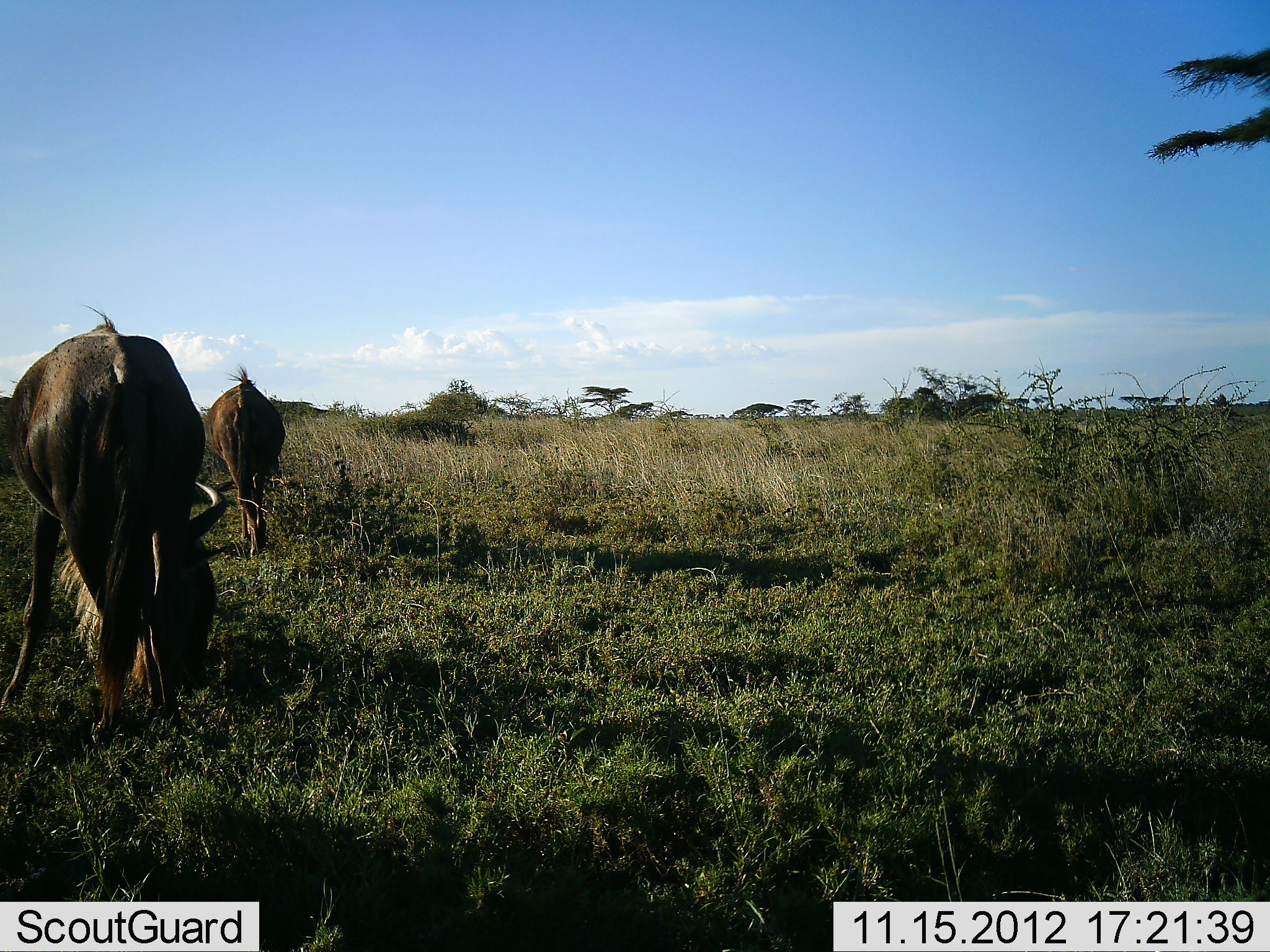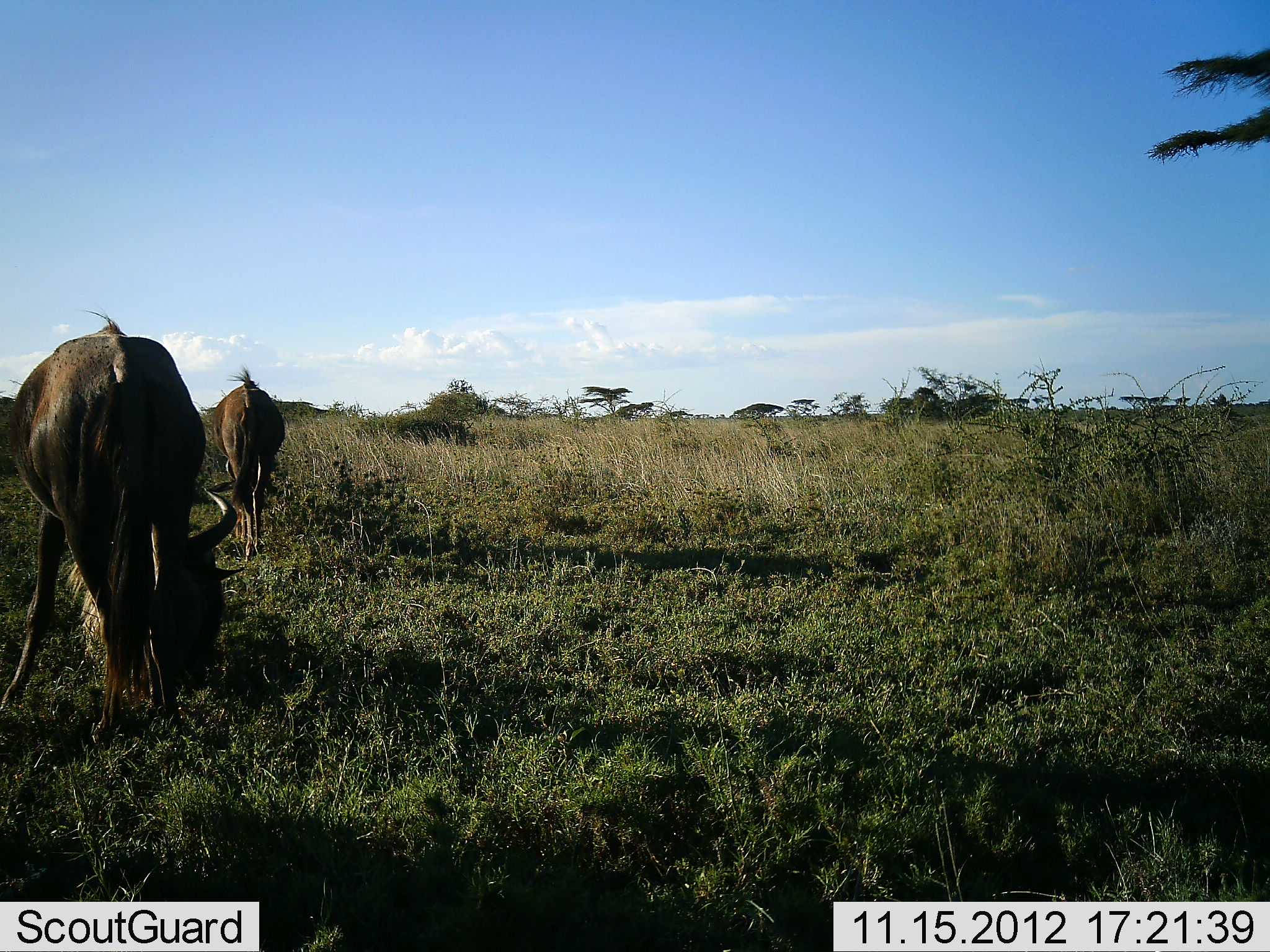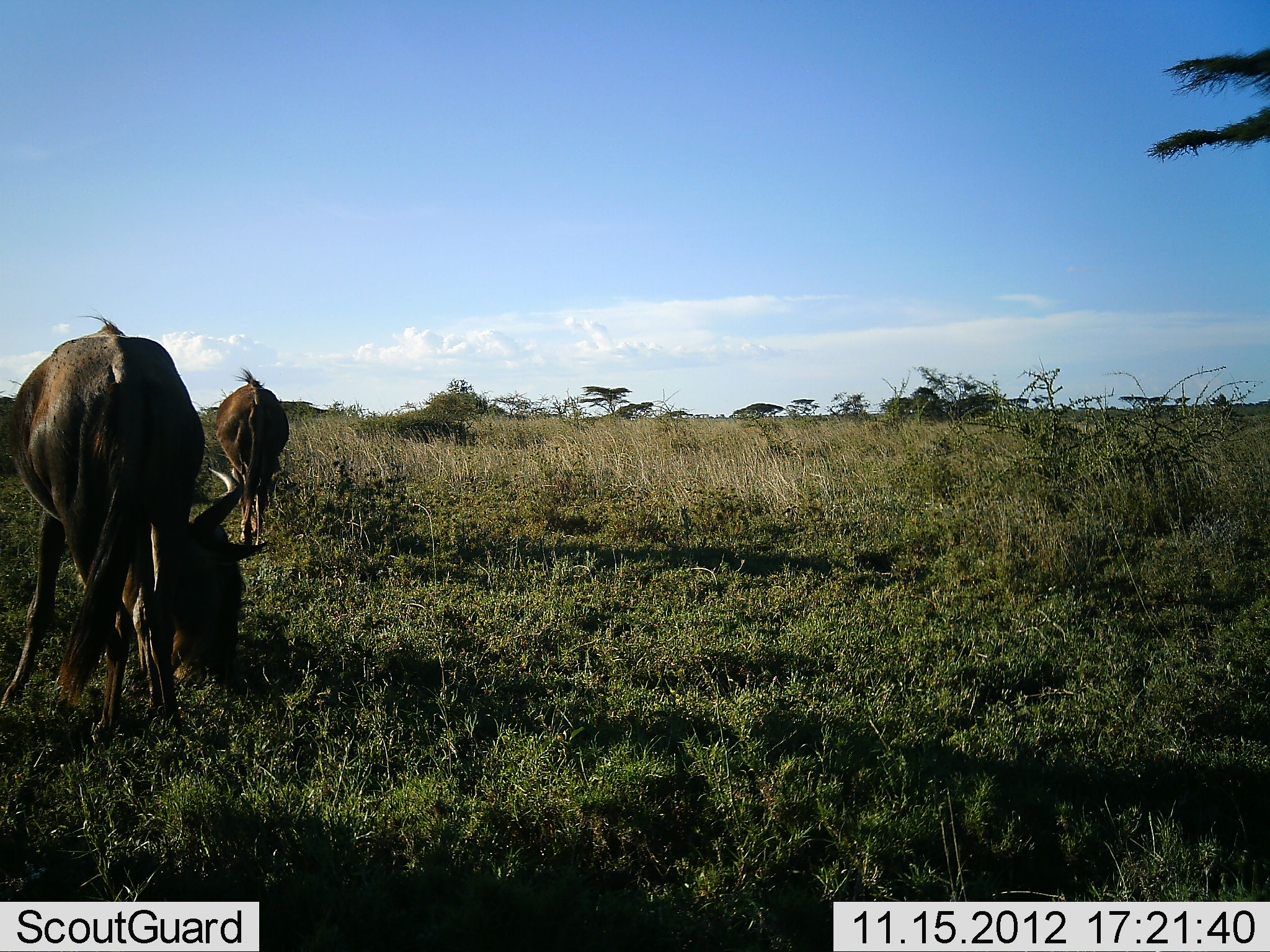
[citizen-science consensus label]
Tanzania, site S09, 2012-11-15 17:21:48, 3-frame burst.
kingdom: Animalia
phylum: Chordata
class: Mammalia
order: Artiodactyla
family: Bovidae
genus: Connochaetes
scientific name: Connochaetes taurinus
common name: blue wildebeest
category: wildebeest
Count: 2.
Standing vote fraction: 0%.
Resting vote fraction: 0%.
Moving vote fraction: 0%.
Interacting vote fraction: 0%.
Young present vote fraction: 0%.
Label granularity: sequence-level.